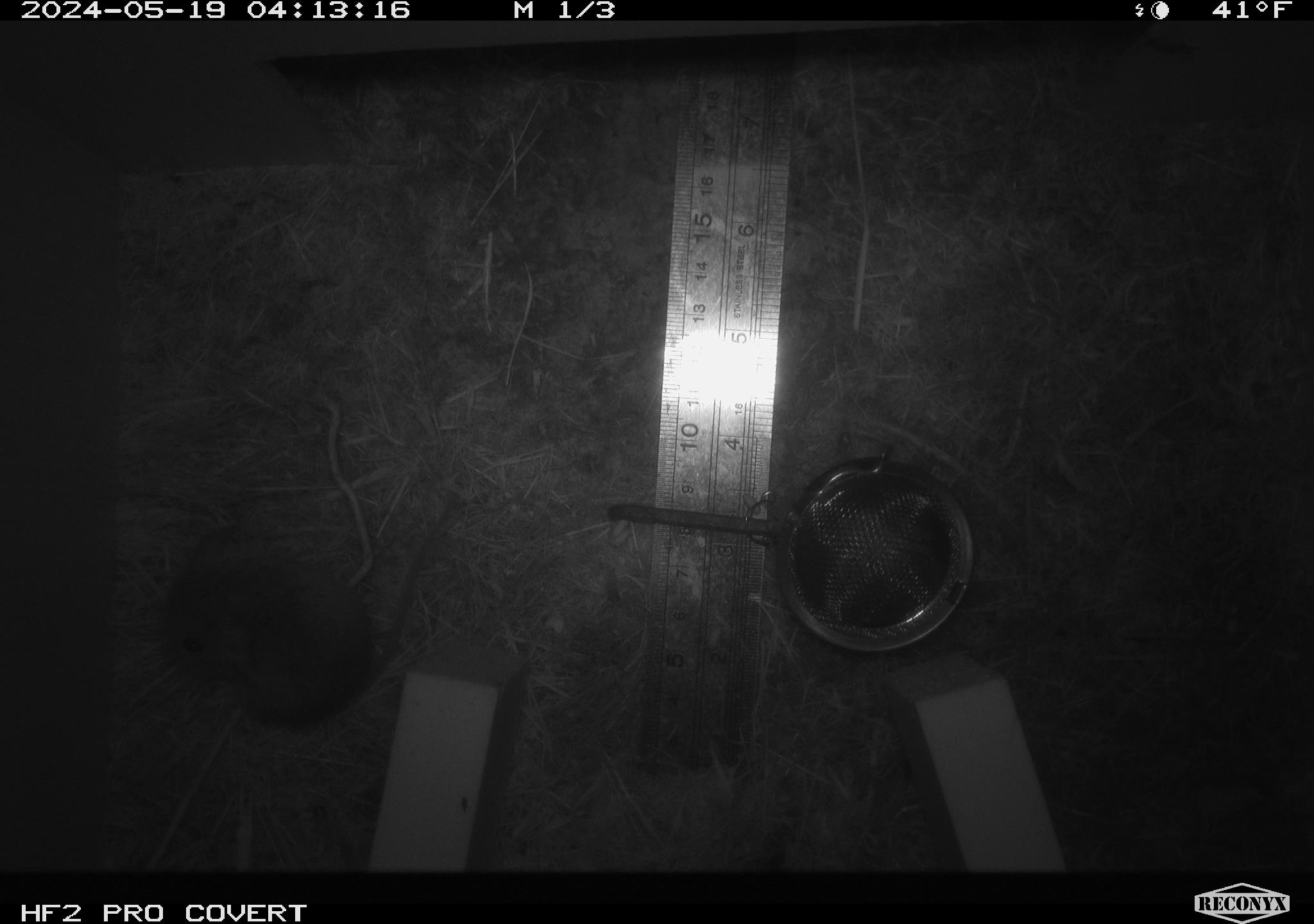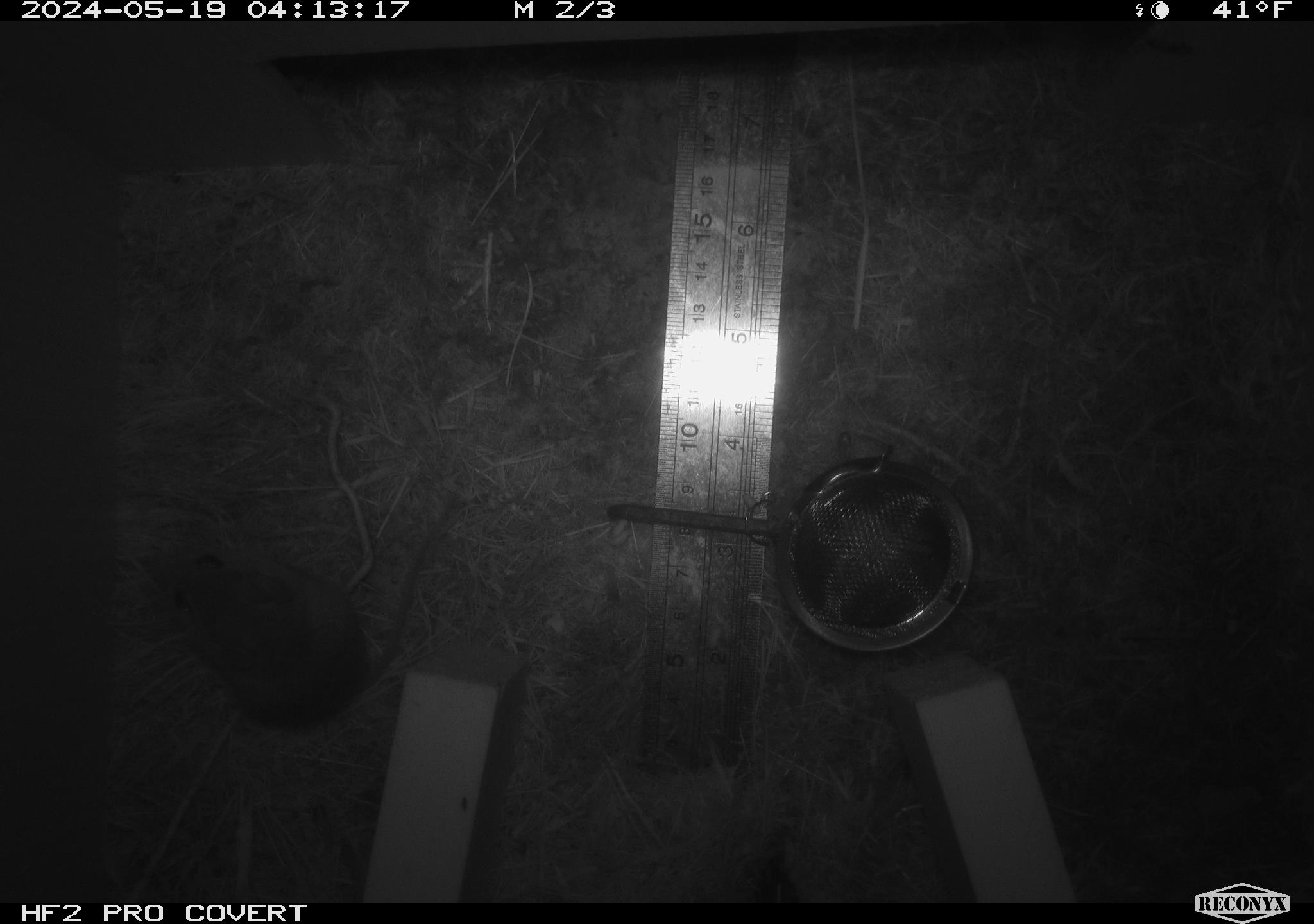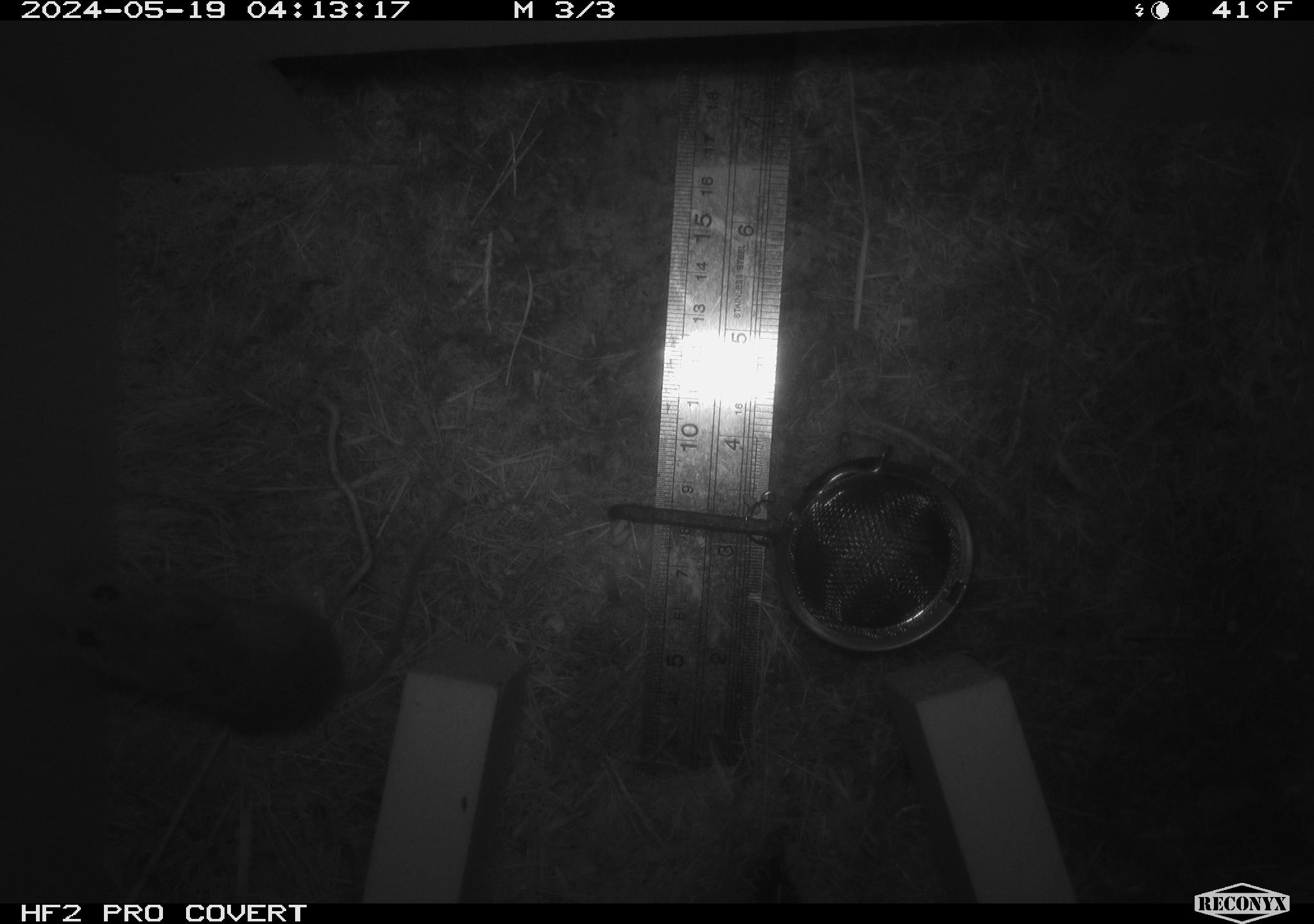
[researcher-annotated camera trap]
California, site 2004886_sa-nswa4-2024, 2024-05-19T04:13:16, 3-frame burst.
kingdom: Animalia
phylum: Chordata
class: Mammalia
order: Rodentia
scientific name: Rodentia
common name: rodent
Rodent (Rodentia).